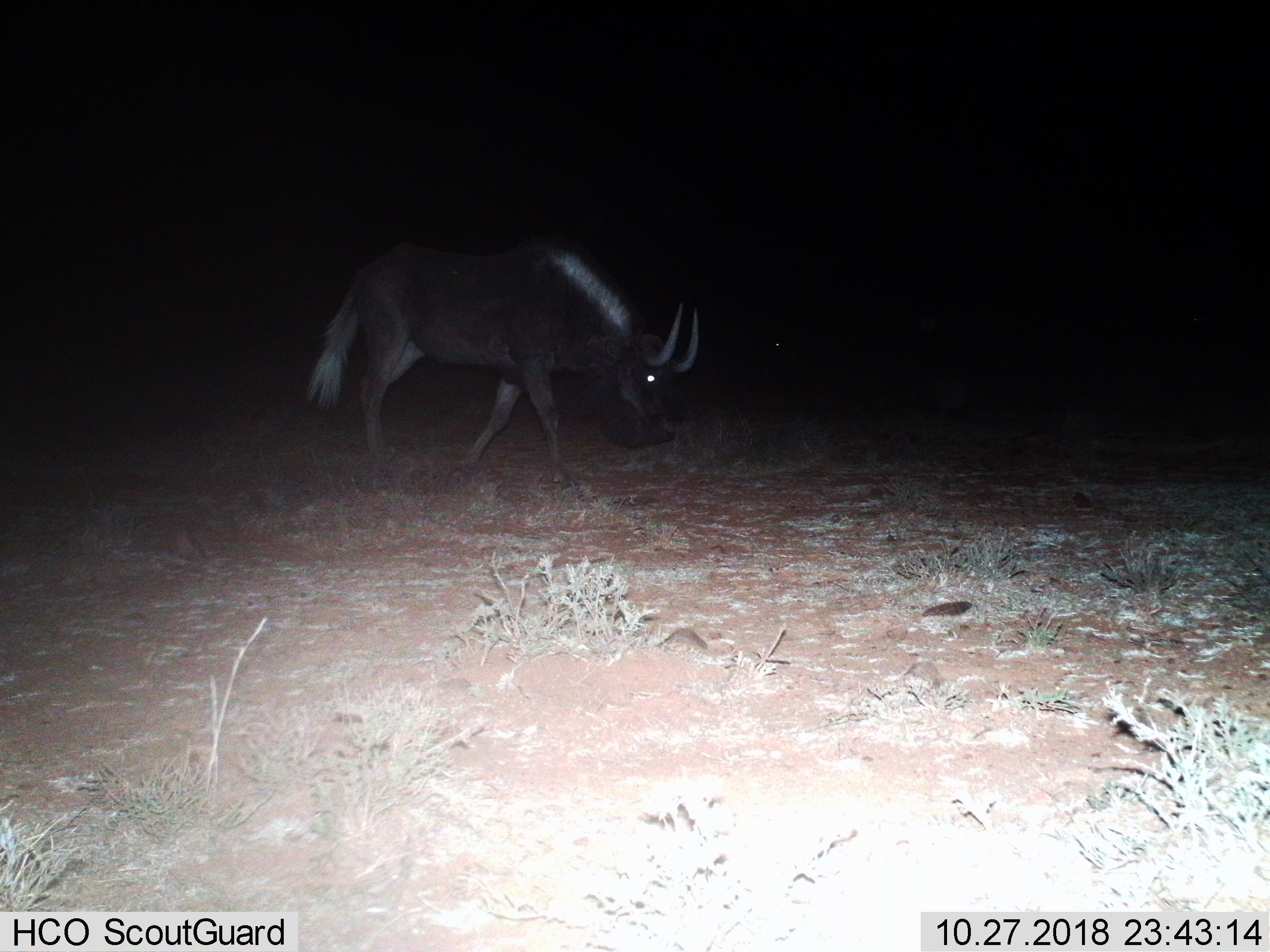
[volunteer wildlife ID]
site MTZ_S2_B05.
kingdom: Animalia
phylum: Chordata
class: Mammalia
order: Artiodactyla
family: Bovidae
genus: Connochaetes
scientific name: Connochaetes gnou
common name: black wildebeest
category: wildebeestblack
Wildebeestblack (black wildebeest) (Connochaetes gnou), count 1. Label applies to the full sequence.